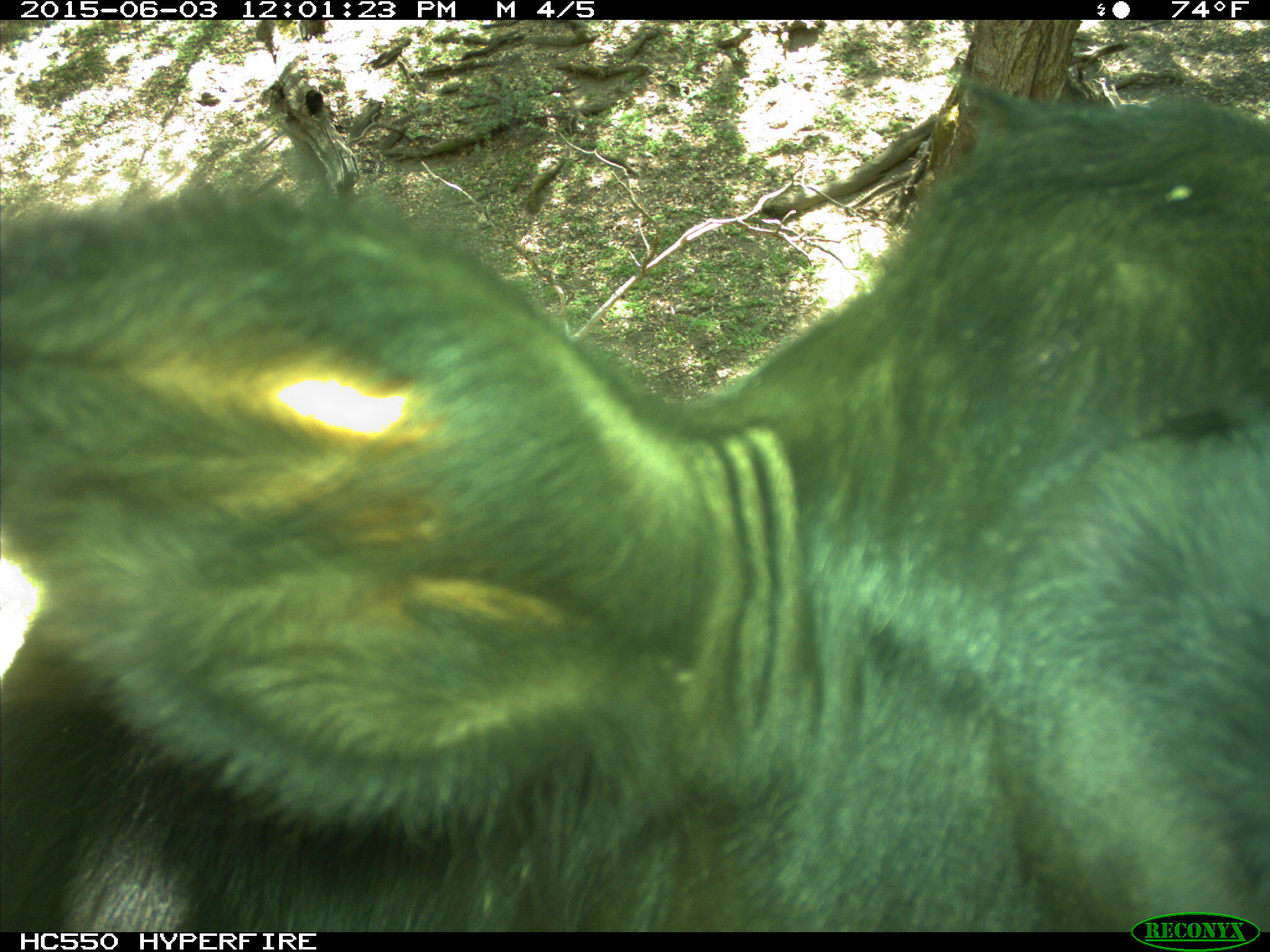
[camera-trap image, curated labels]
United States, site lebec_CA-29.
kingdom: Animalia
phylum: Chordata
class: Mammalia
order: Artiodactyla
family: Bovidae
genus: Bos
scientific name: Bos taurus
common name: domestic cow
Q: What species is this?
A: Bos taurus (domestic cow).